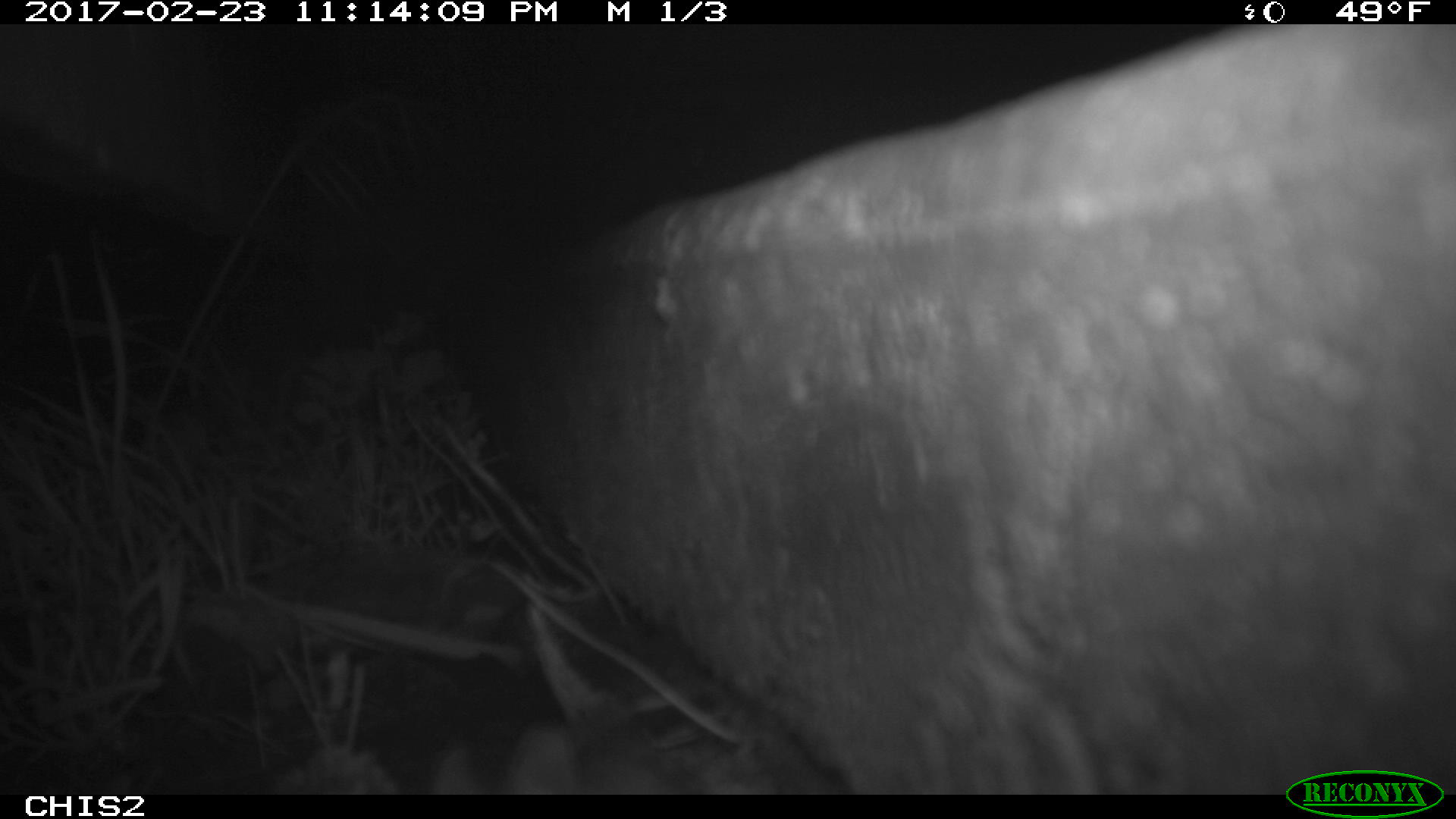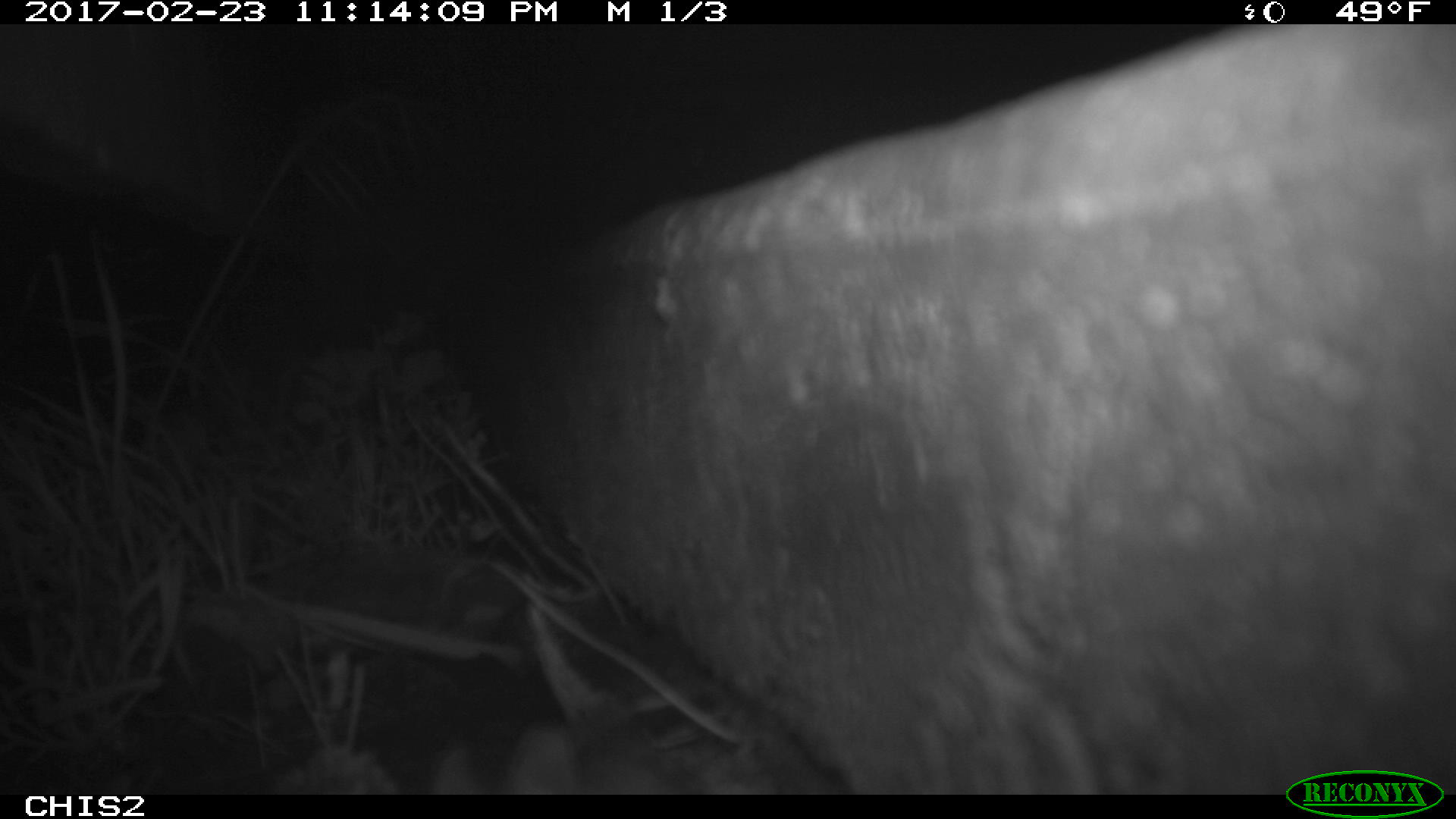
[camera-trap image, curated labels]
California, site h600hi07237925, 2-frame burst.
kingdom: Animalia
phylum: Chordata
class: Mammalia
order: Rodentia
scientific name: Rodentia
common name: rodent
Rodent (Rodentia).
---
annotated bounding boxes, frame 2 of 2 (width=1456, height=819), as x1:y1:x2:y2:
rodent: 431:727:665:794